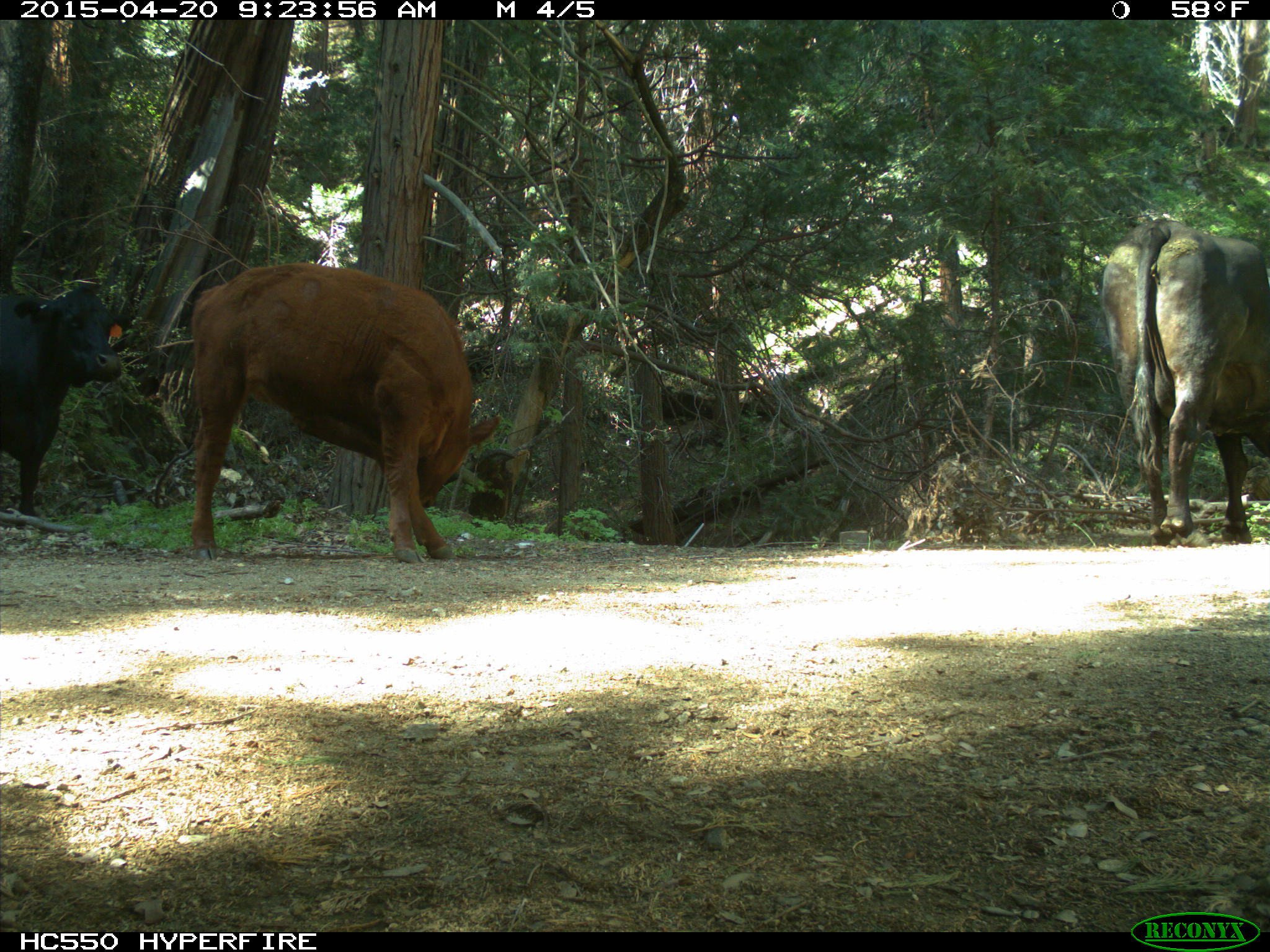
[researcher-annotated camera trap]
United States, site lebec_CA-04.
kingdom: Animalia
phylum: Chordata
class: Mammalia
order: Artiodactyla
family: Bovidae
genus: Bos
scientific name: Bos taurus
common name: domestic cow